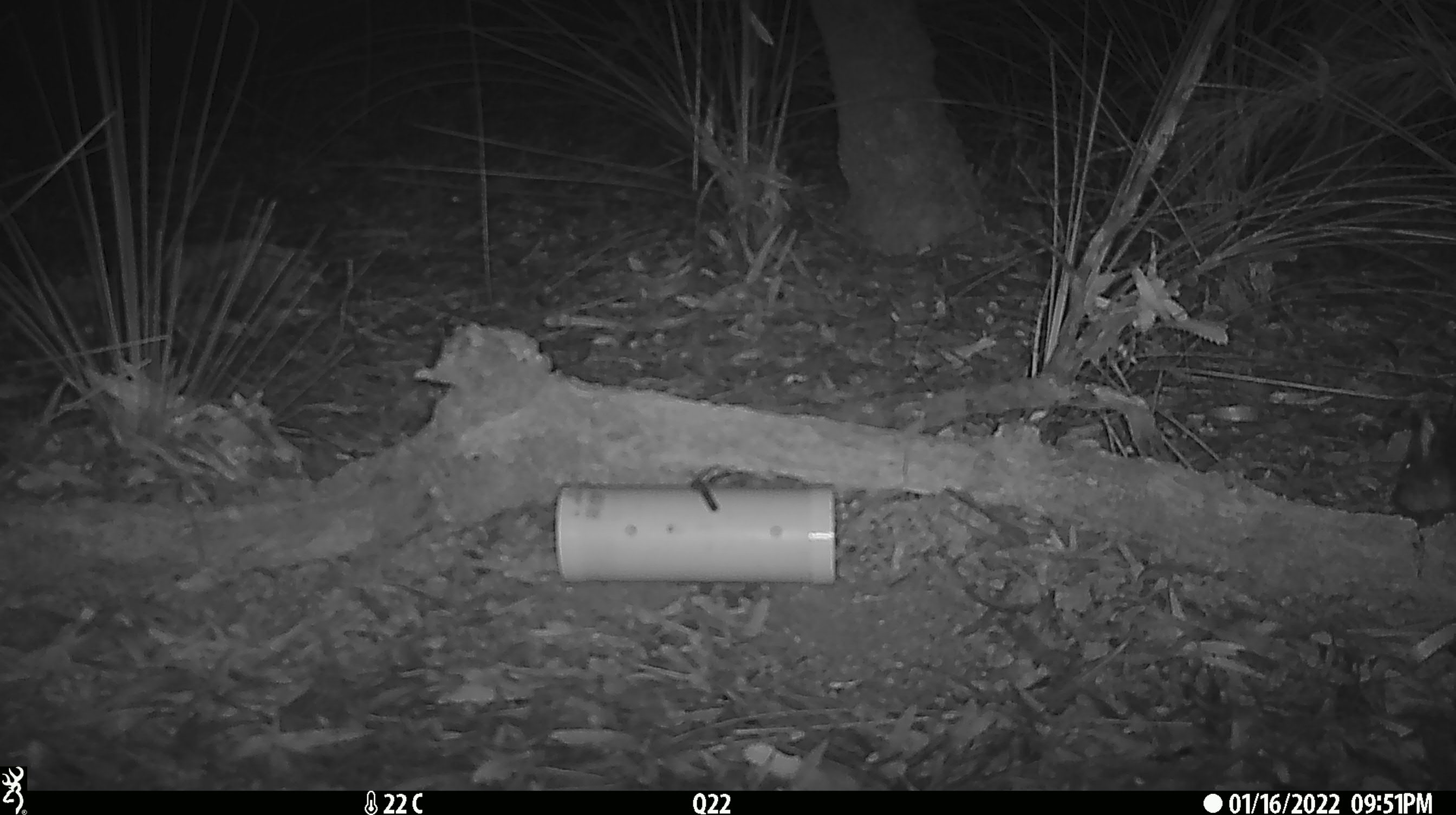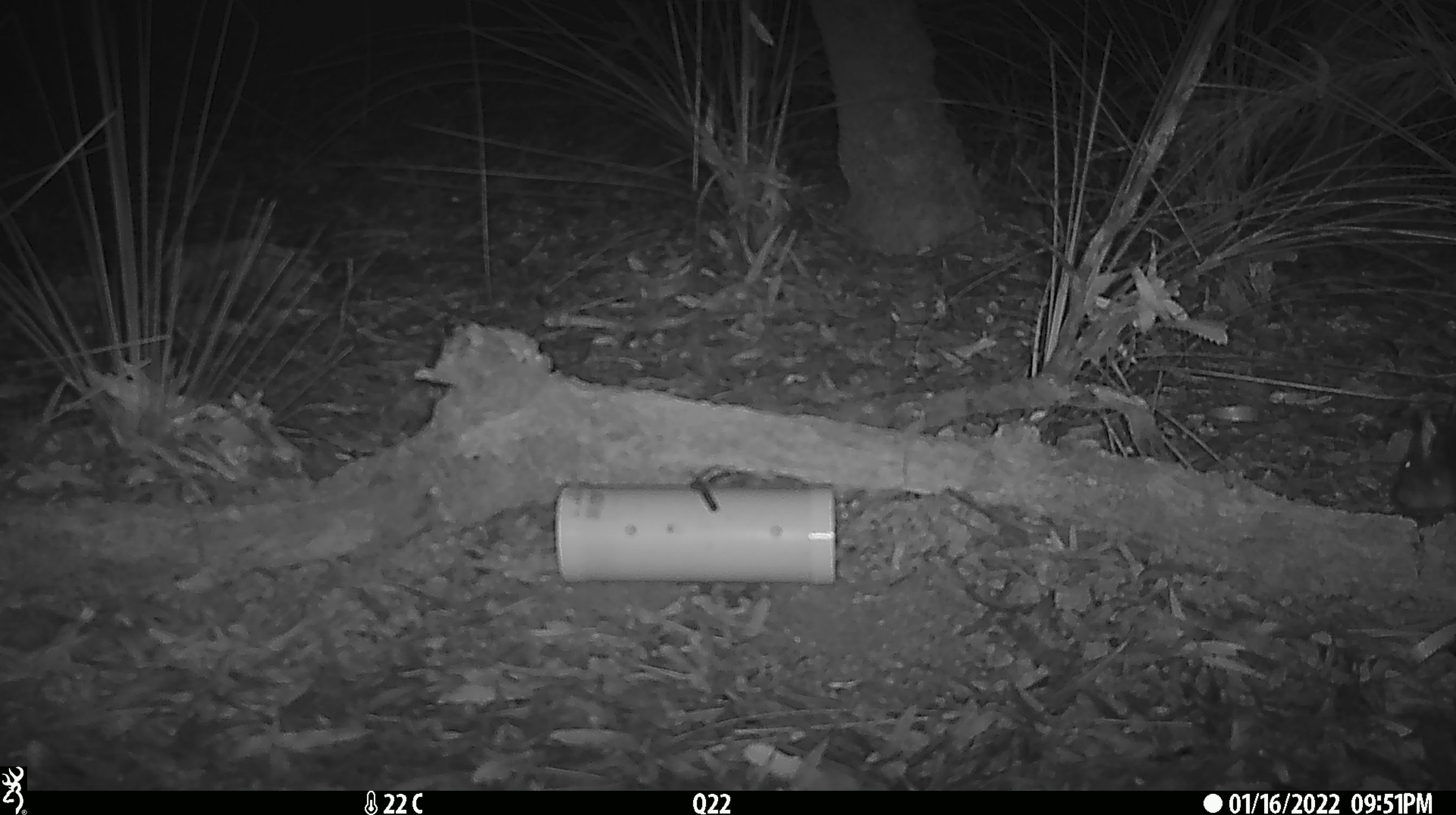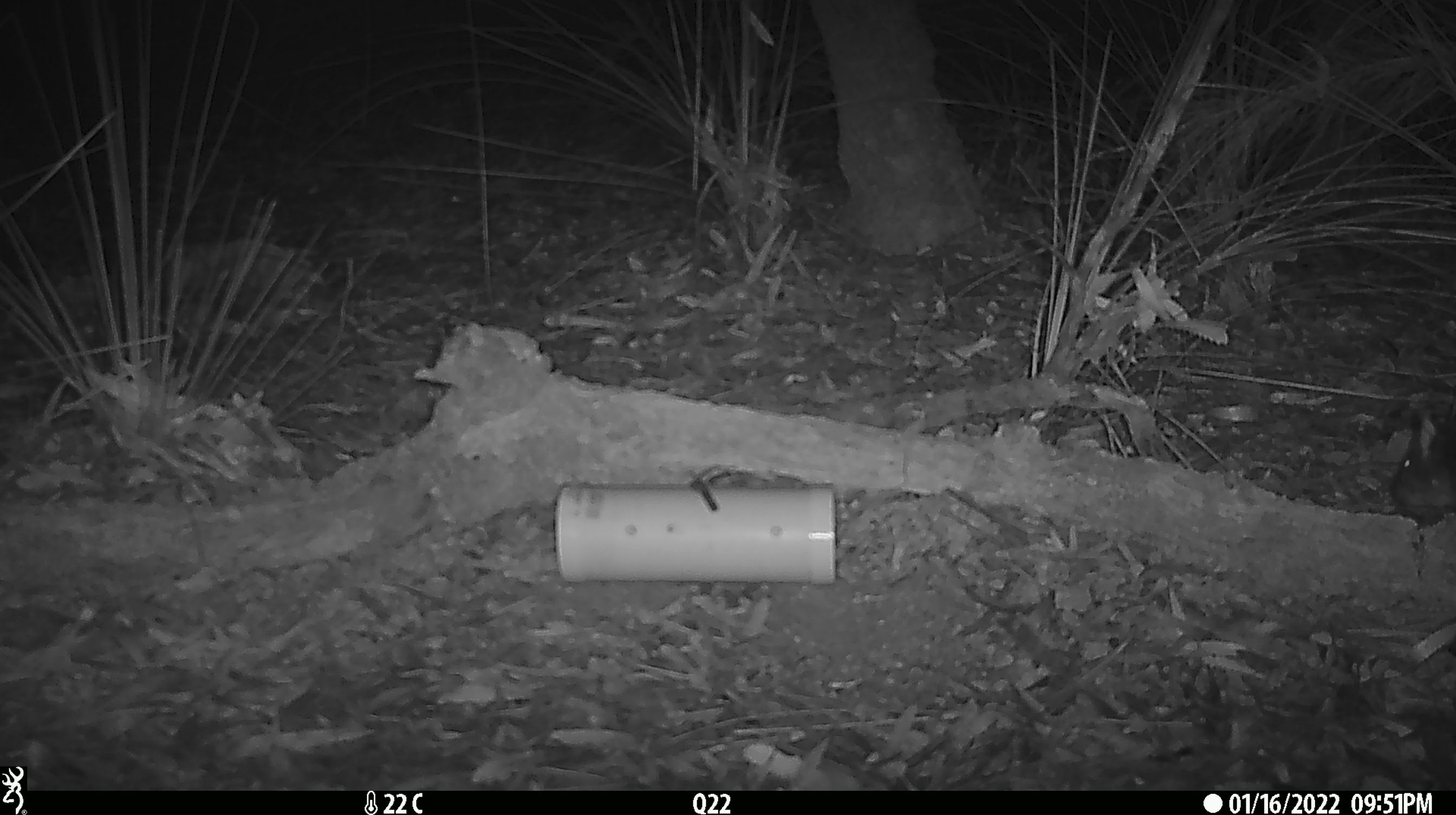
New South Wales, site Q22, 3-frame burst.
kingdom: Animalia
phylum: Chordata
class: Mammalia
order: Dasyuromorphia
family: Dasyuridae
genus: Dasyurus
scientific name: Dasyurus maculatus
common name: spotted-tailed quoll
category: quoll